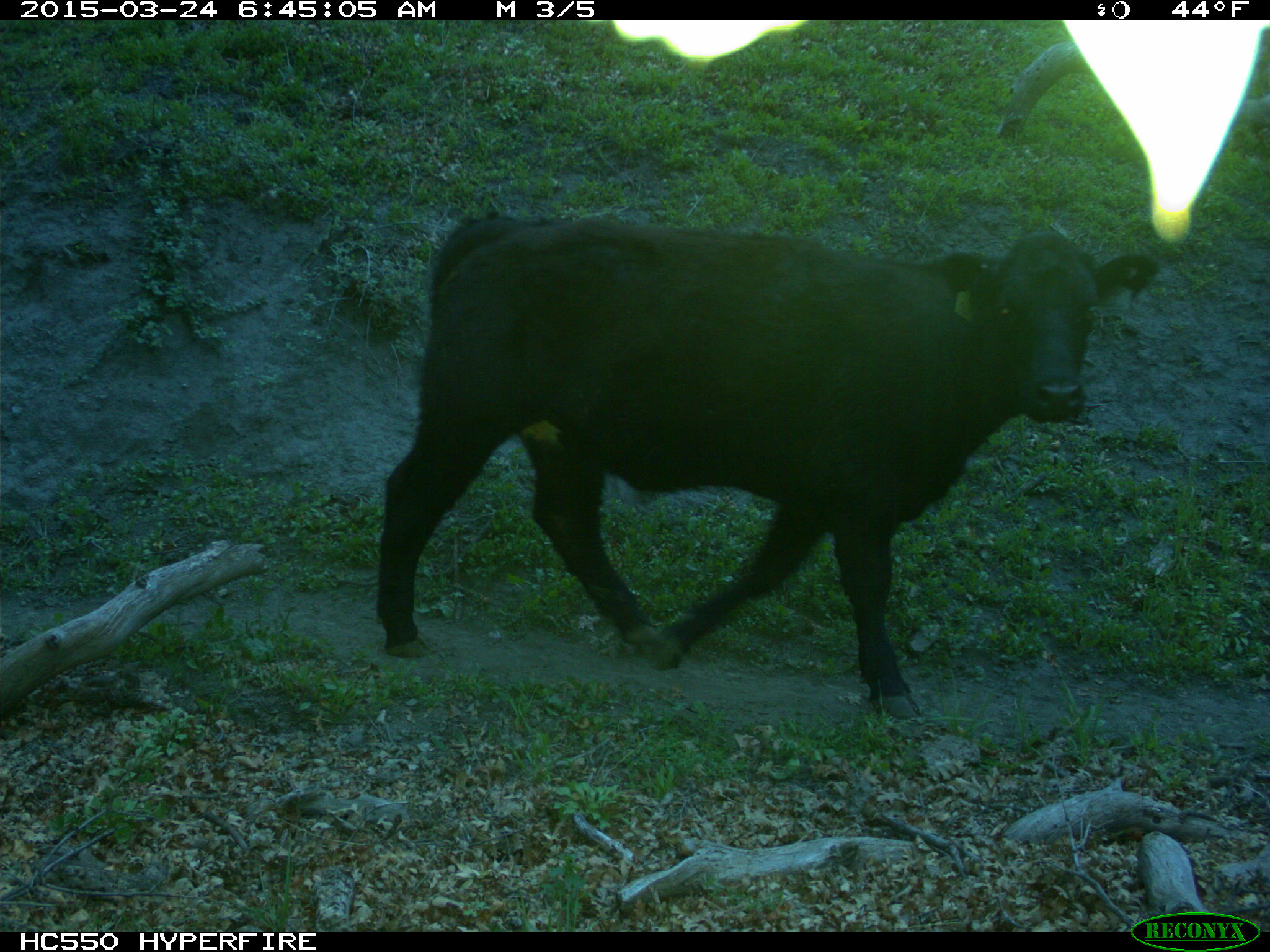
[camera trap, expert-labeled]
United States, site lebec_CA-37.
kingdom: Animalia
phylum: Chordata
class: Mammalia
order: Artiodactyla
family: Bovidae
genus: Bos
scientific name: Bos taurus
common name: domestic cow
Bos taurus (domestic cow).